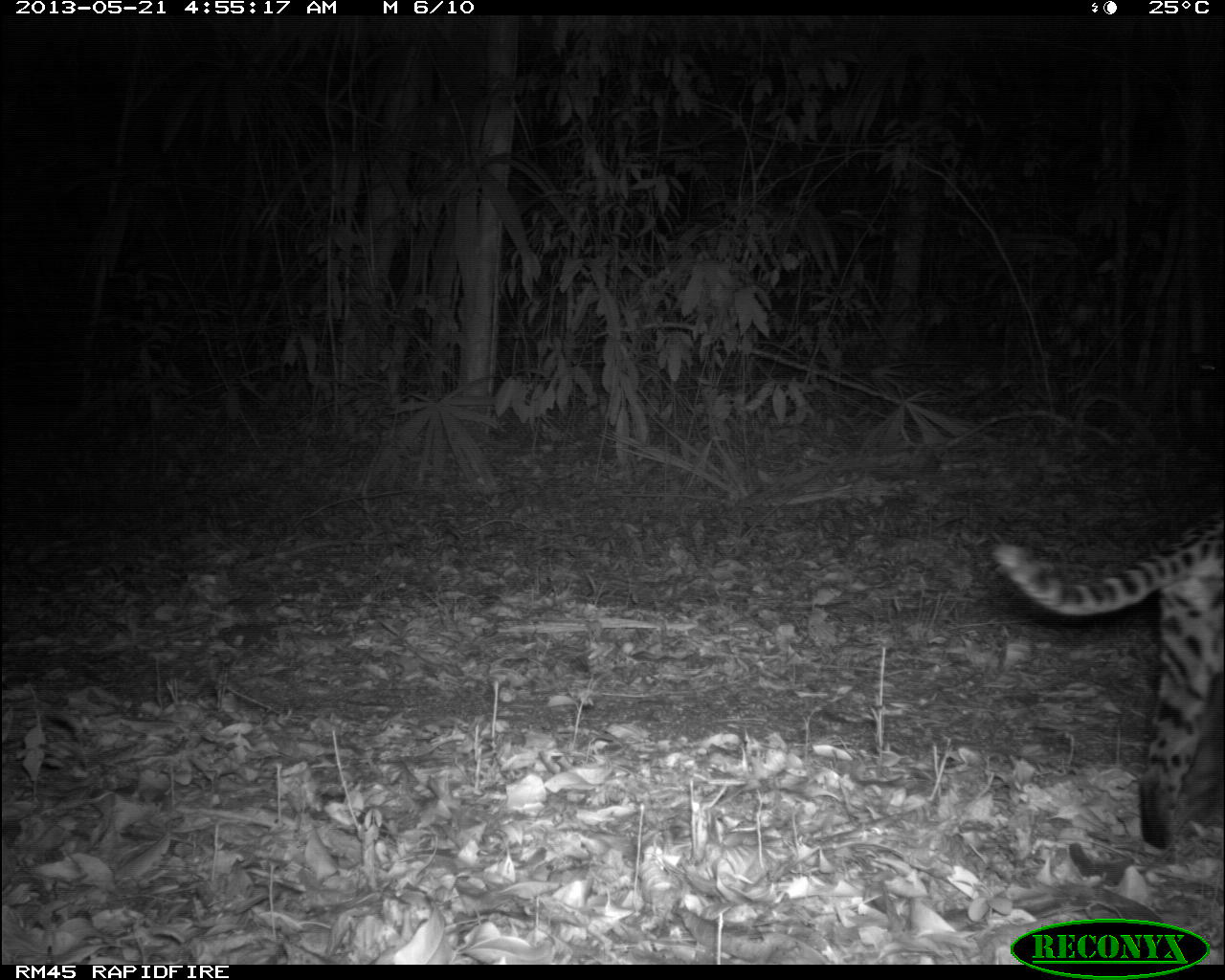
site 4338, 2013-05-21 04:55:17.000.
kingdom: Animalia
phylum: Chordata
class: Mammalia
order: Carnivora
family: Felidae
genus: Leopardus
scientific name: Leopardus pardalis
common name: ocelot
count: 1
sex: female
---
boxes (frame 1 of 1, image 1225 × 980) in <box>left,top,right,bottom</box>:
leopardus pardalis: <box>992,513,1225,851</box>